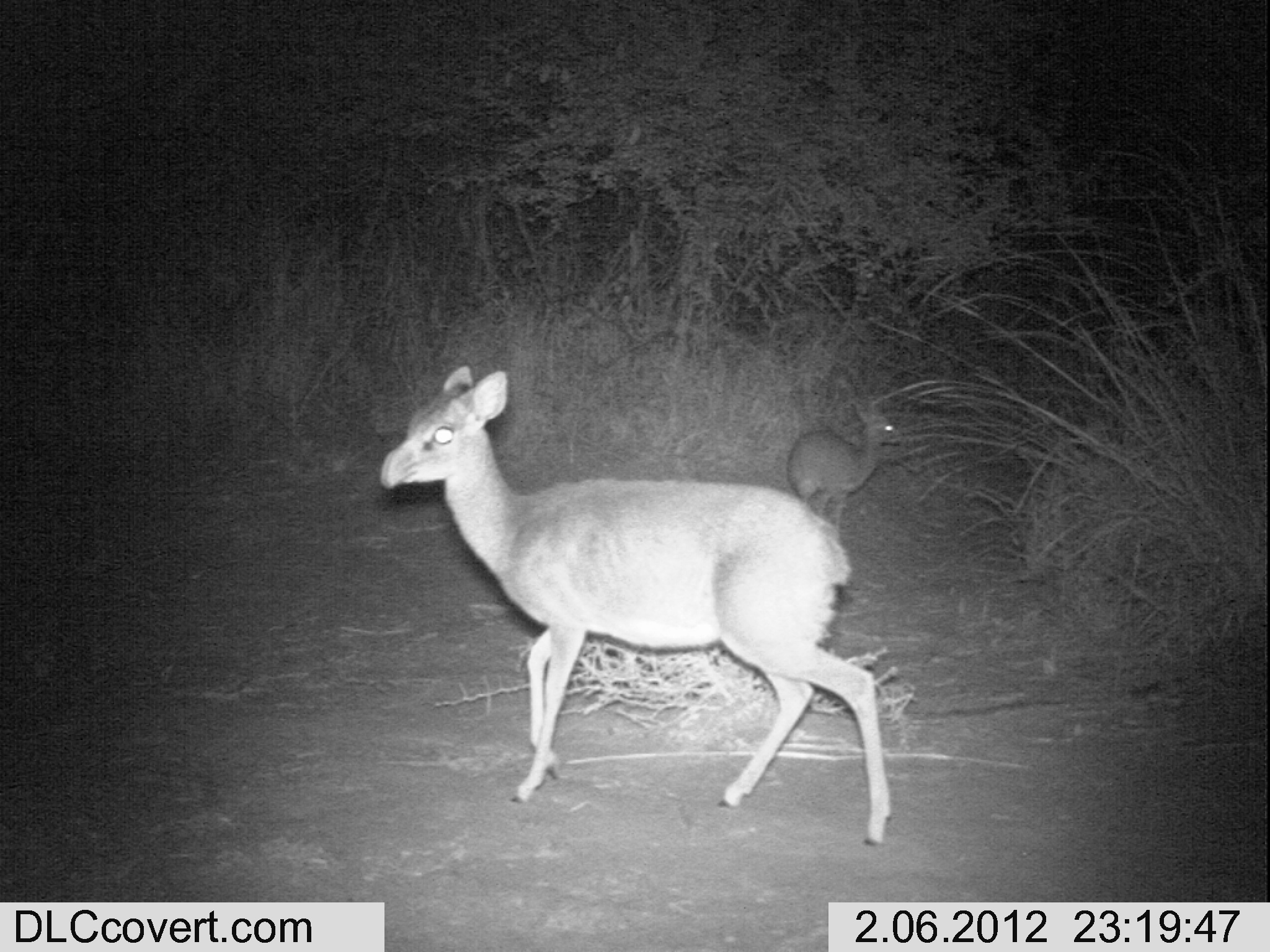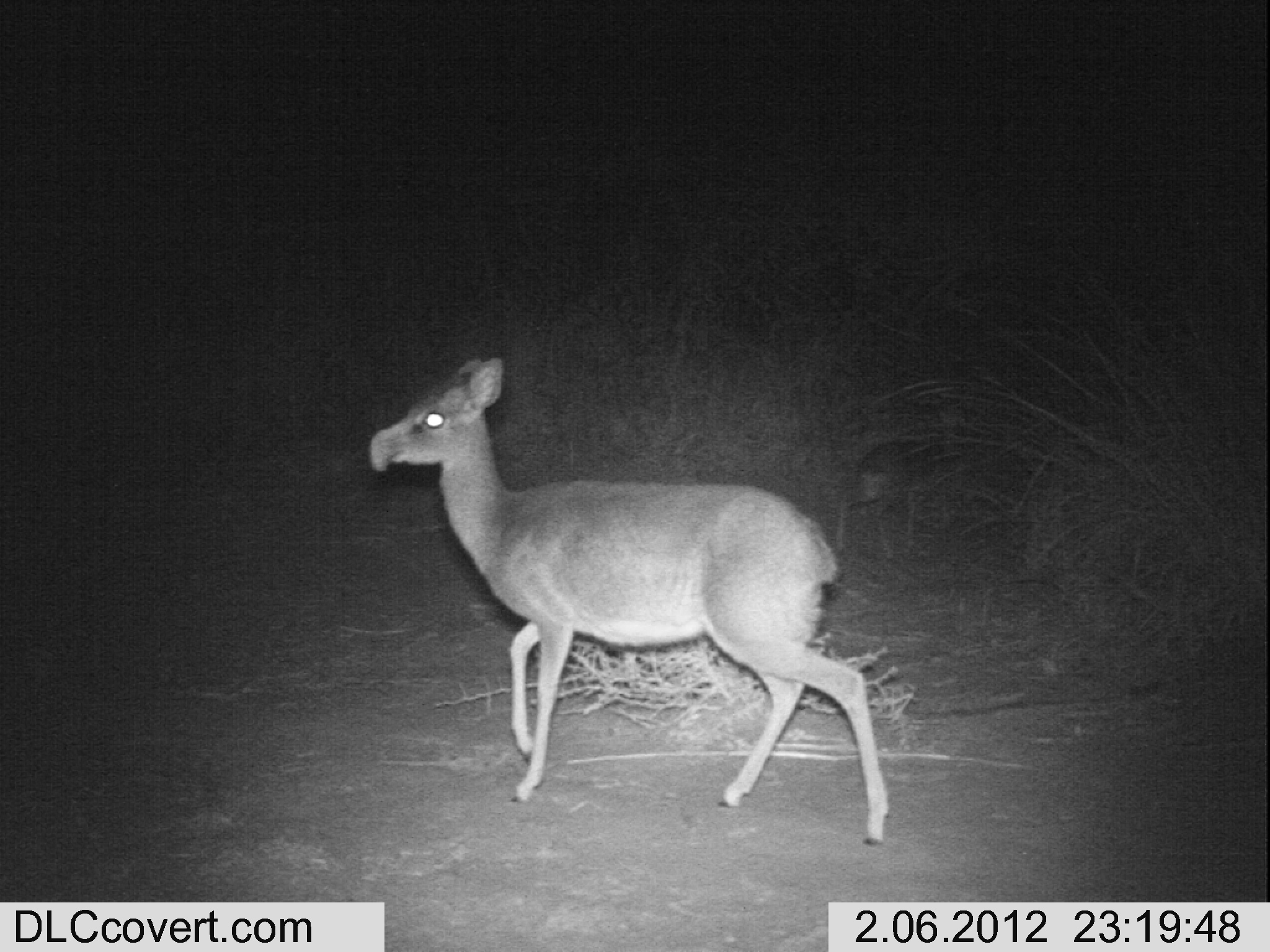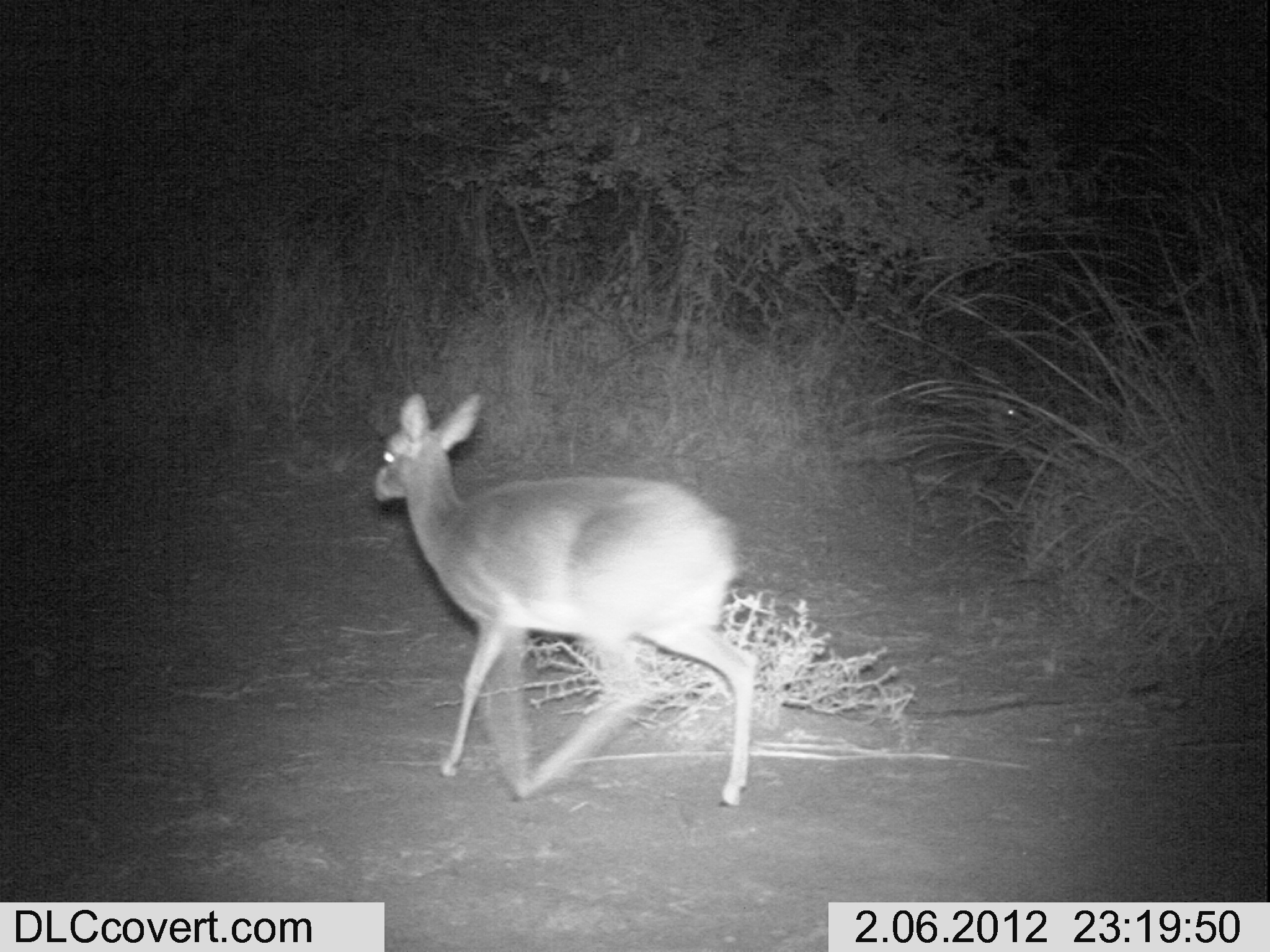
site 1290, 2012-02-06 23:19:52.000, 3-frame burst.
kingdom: Animalia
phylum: Chordata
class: Mammalia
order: Artiodactyla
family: Bovidae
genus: Madoqua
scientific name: Madoqua guentheri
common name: günther's dik-dik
Madoqua guentheri (günther's dik-dik), count 2.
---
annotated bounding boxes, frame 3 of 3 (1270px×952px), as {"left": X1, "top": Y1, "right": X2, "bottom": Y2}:
madoqua guentheri: {"left": 369, "top": 390, "right": 759, "bottom": 808}; {"left": 888, "top": 391, "right": 1030, "bottom": 546}